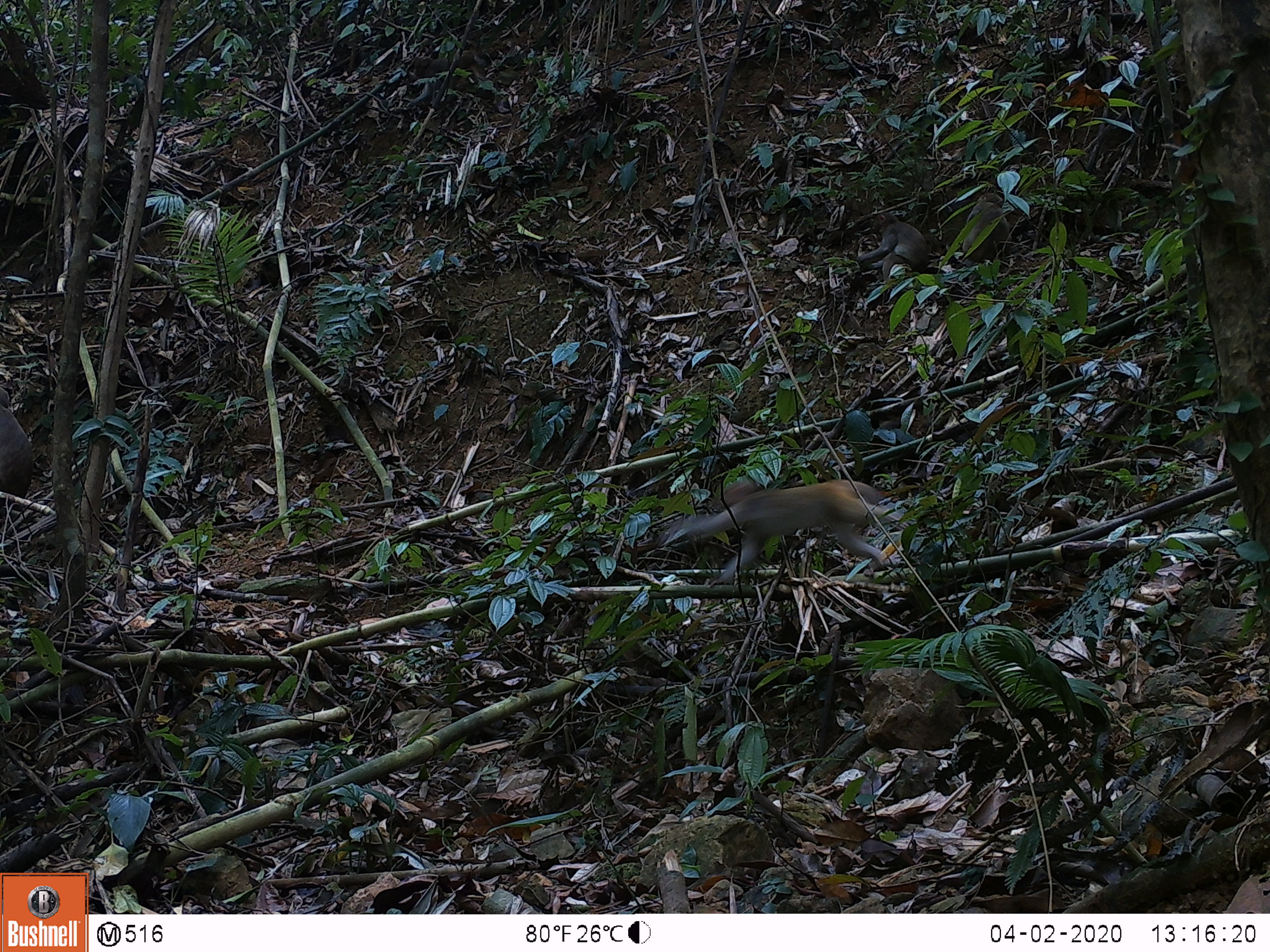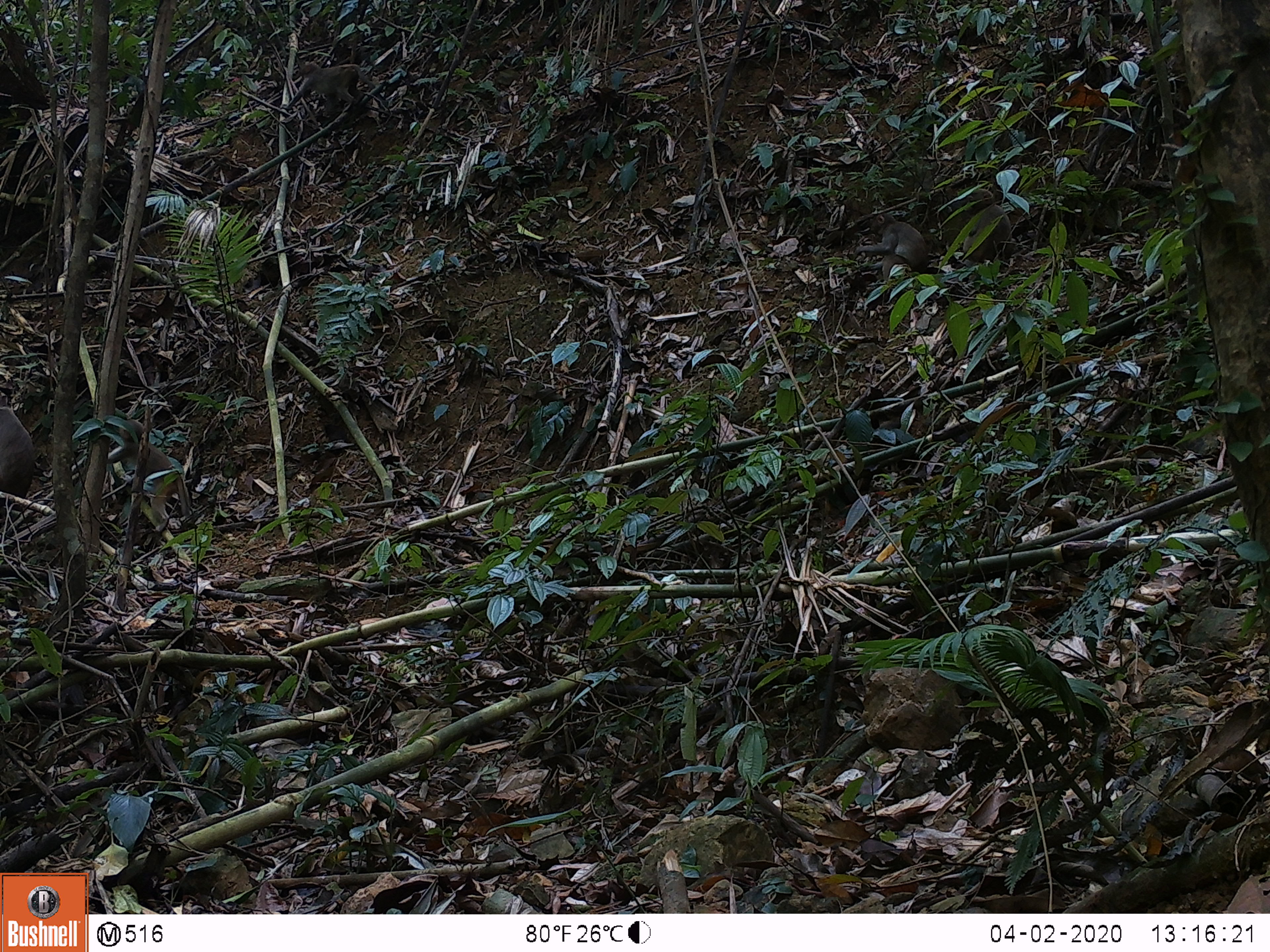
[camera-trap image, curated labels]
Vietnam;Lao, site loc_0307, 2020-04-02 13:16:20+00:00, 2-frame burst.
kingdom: Animalia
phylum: Chordata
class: Mammalia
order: Primates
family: Cercopithecidae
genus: Macaca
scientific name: Macaca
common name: macaques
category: assam or rhesus macaque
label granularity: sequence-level